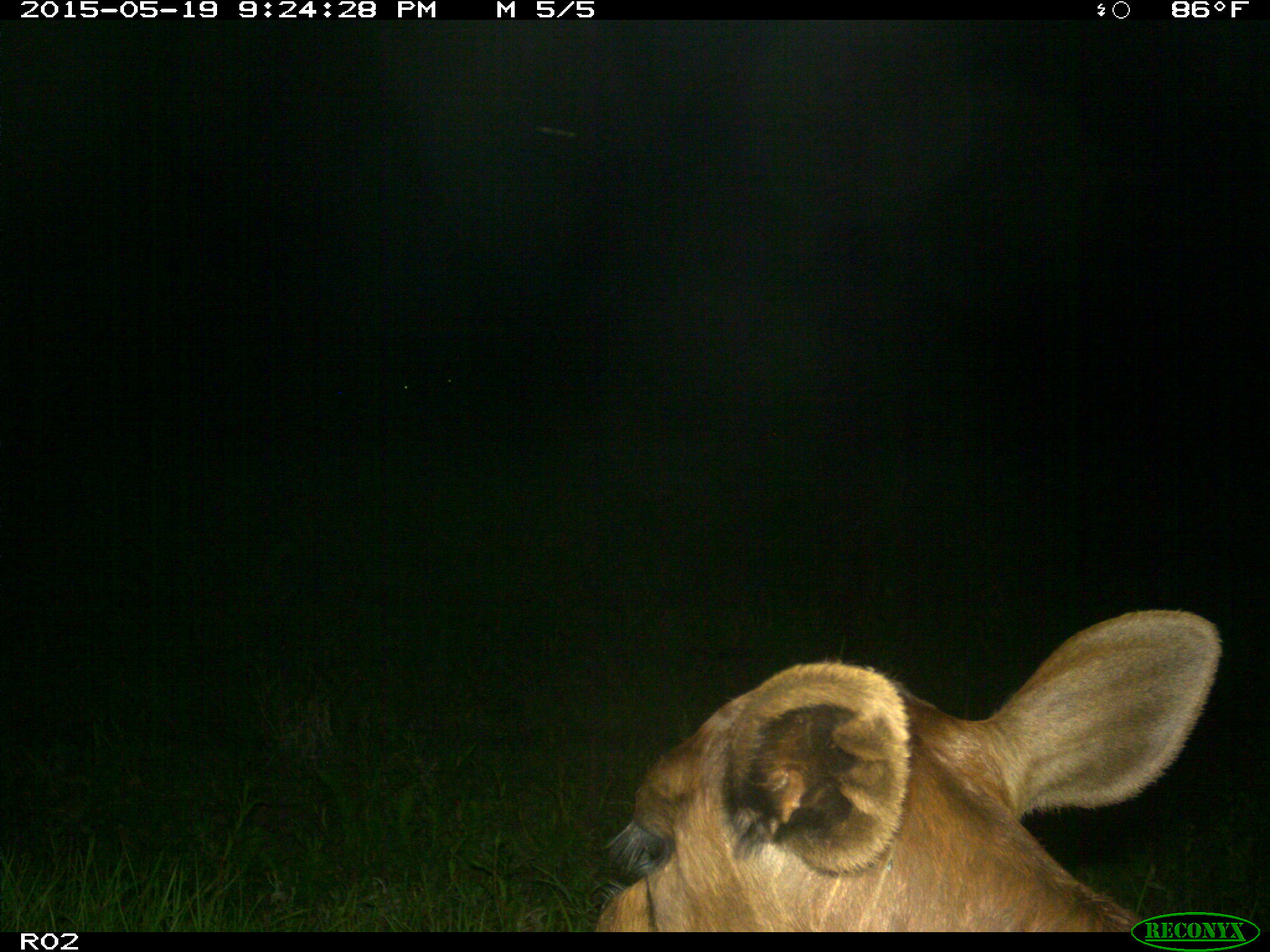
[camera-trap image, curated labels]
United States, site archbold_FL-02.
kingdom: Animalia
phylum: Chordata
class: Mammalia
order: Artiodactyla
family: Bovidae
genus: Bos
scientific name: Bos taurus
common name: domestic cow